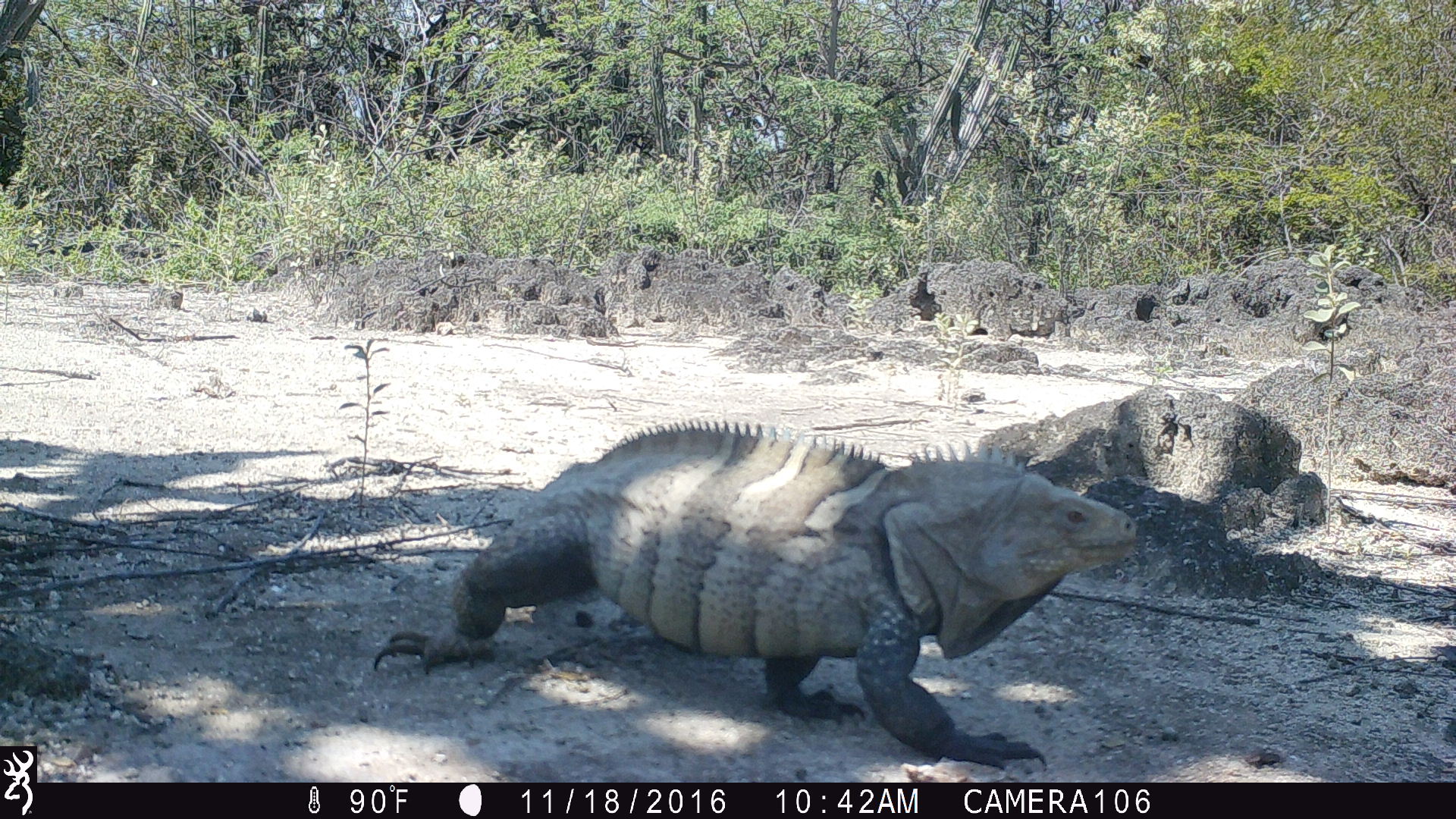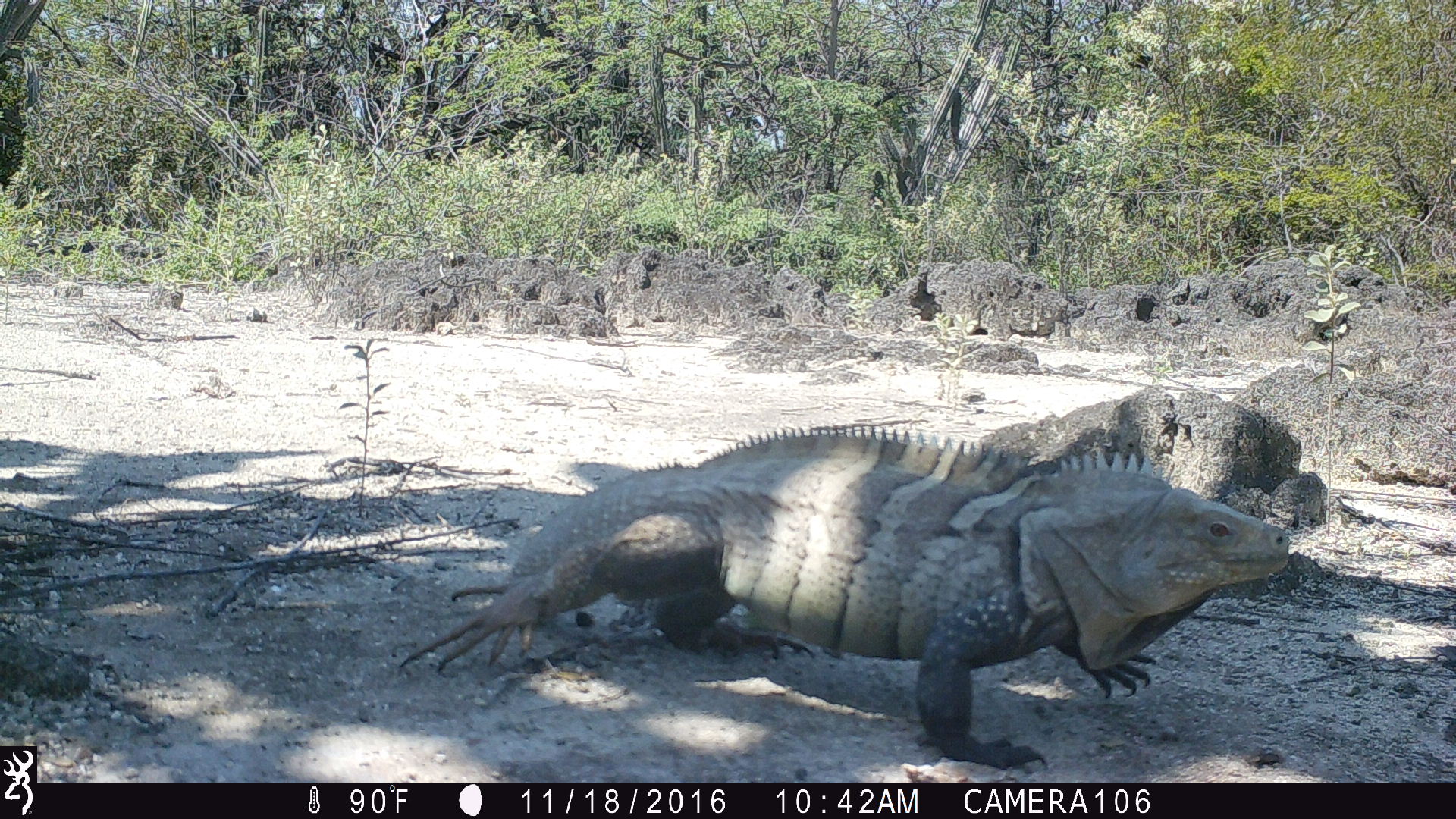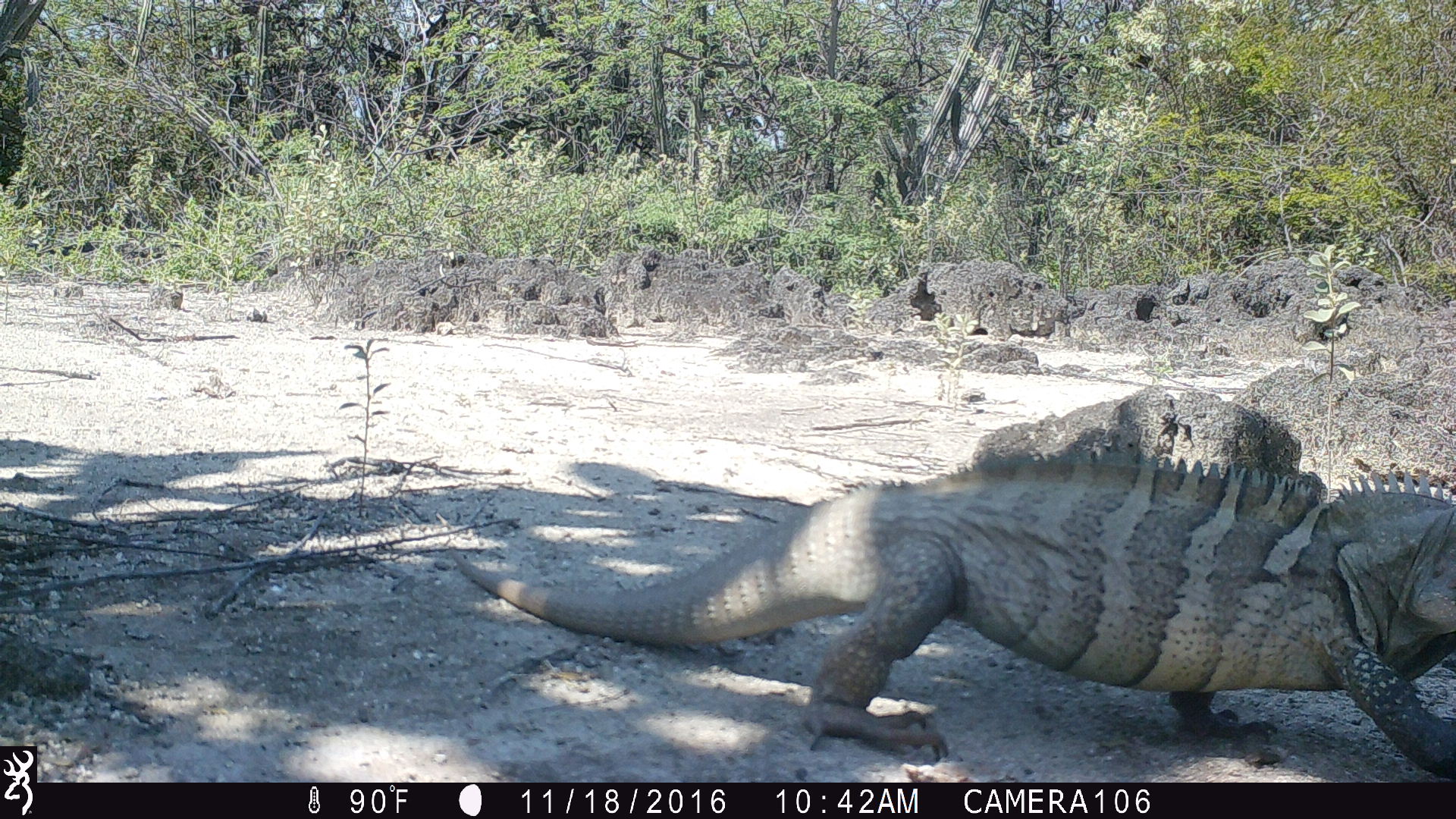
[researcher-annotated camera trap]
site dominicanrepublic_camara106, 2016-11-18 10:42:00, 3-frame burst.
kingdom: Animalia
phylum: Chordata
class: Reptilia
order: Squamata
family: Iguanidae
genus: Iguana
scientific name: Iguana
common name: typical iguanas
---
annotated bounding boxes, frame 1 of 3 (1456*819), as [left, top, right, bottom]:
iguana: [377, 411, 1151, 767]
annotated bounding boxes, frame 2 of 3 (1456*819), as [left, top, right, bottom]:
iguana: [400, 427, 1291, 753]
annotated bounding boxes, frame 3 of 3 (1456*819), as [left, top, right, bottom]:
iguana: [442, 457, 1451, 770]